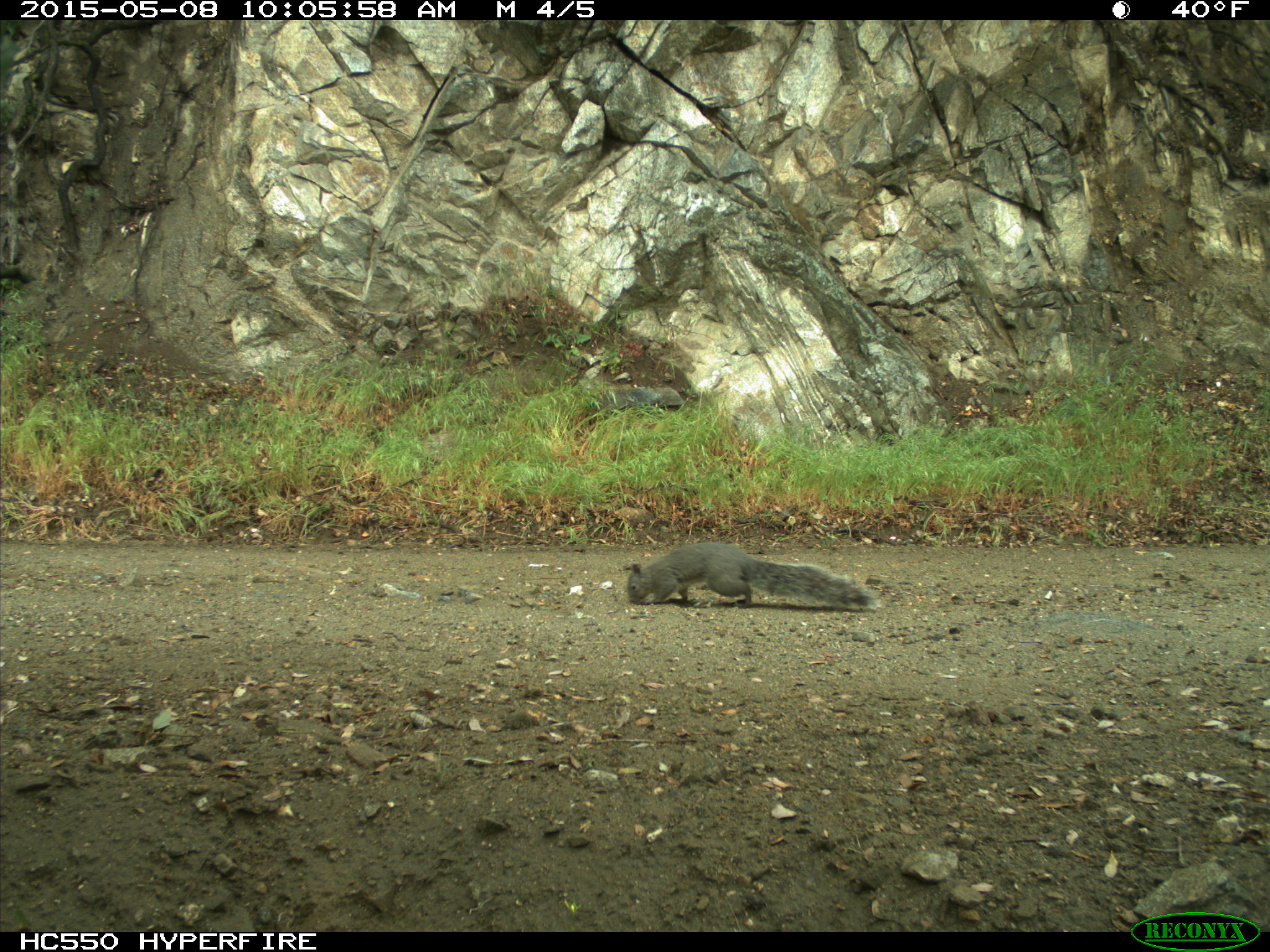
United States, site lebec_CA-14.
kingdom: Animalia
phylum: Chordata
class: Mammalia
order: Rodentia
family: Sciuridae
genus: Sciurus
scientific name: Sciurus carolinensis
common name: eastern gray squirrel